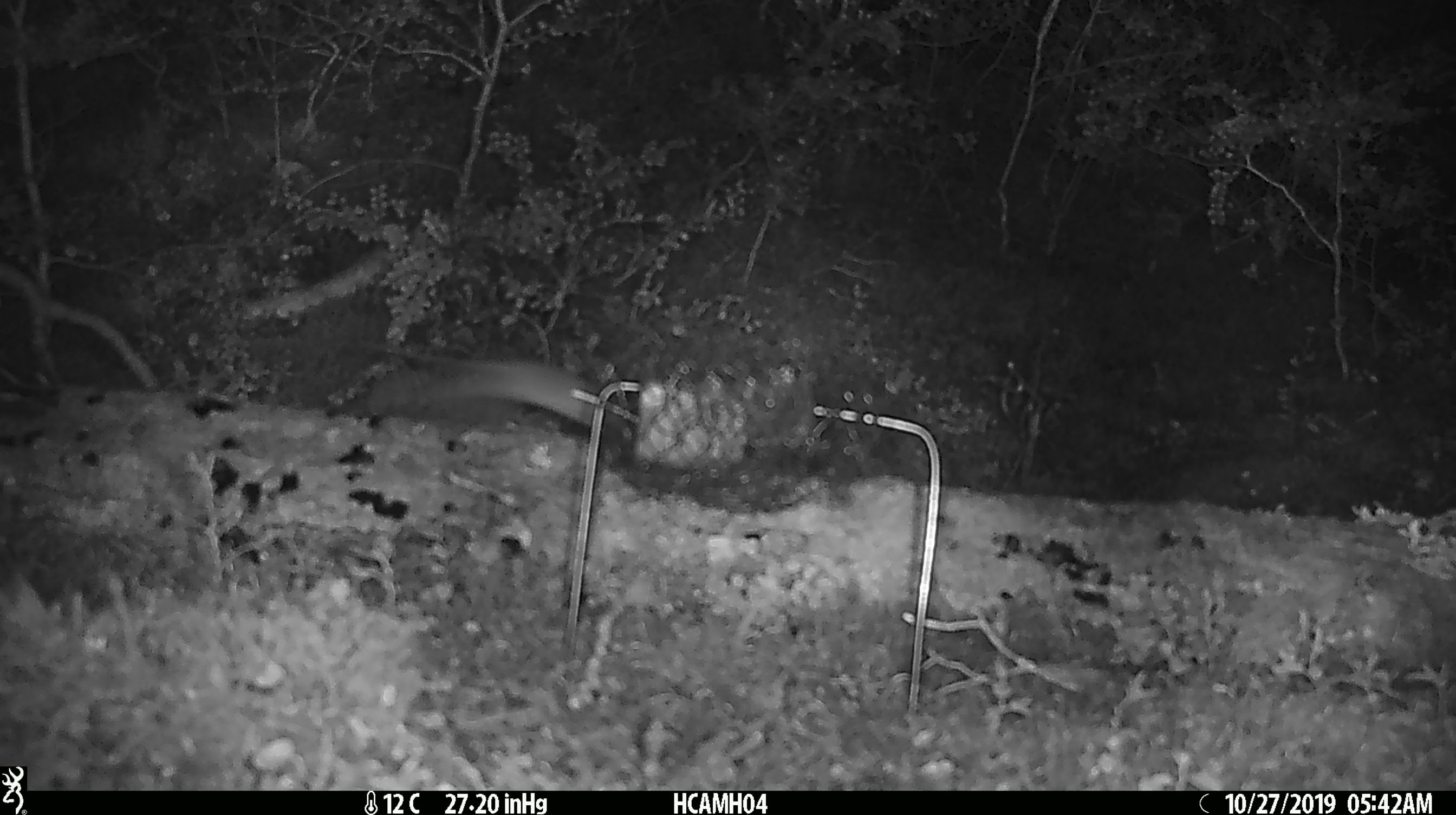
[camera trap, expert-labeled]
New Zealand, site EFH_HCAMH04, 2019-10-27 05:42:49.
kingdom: Animalia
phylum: Chordata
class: Mammalia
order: Rodentia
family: Muridae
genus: Mus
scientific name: Mus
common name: mouse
Mouse (Mus).